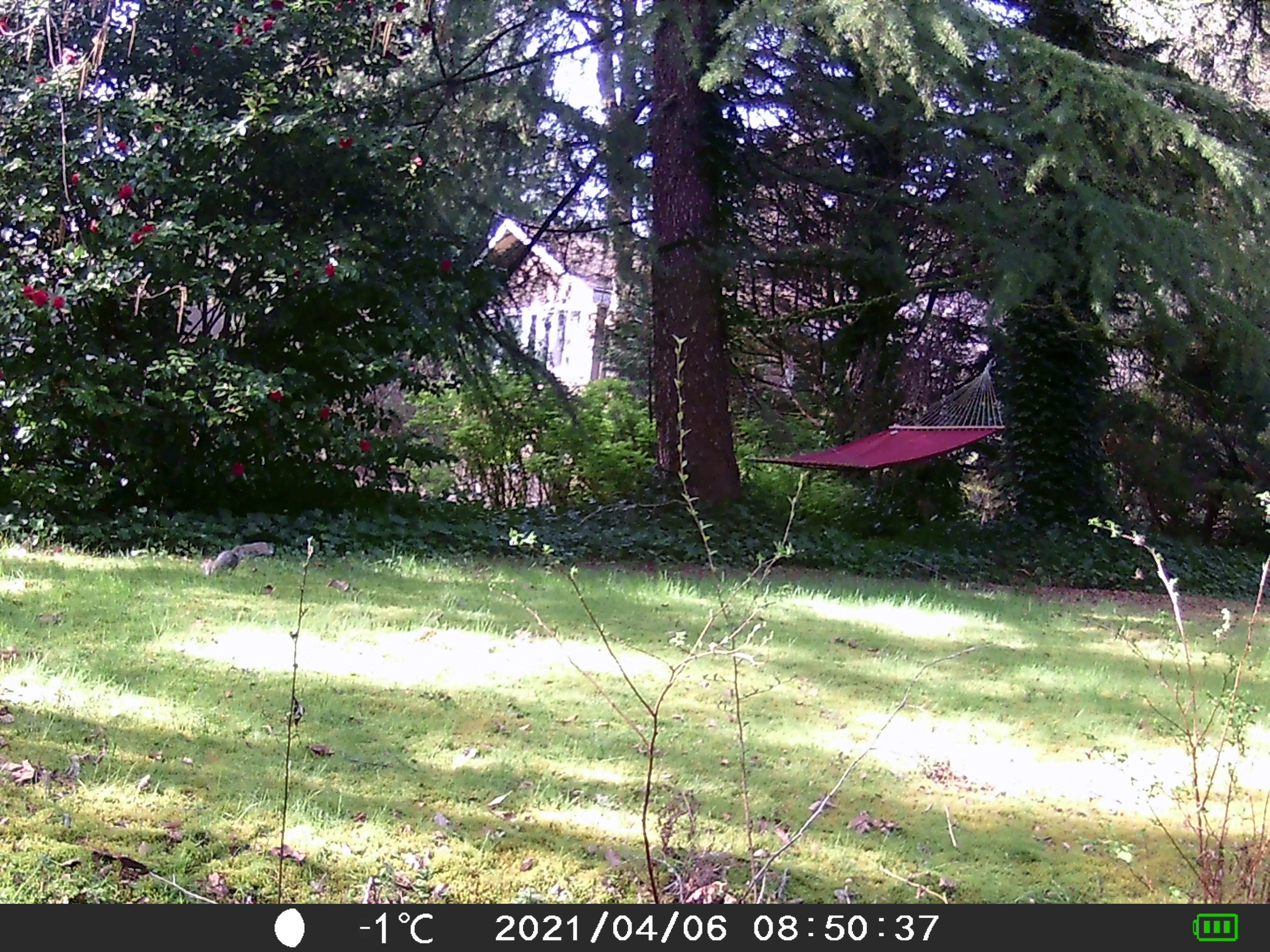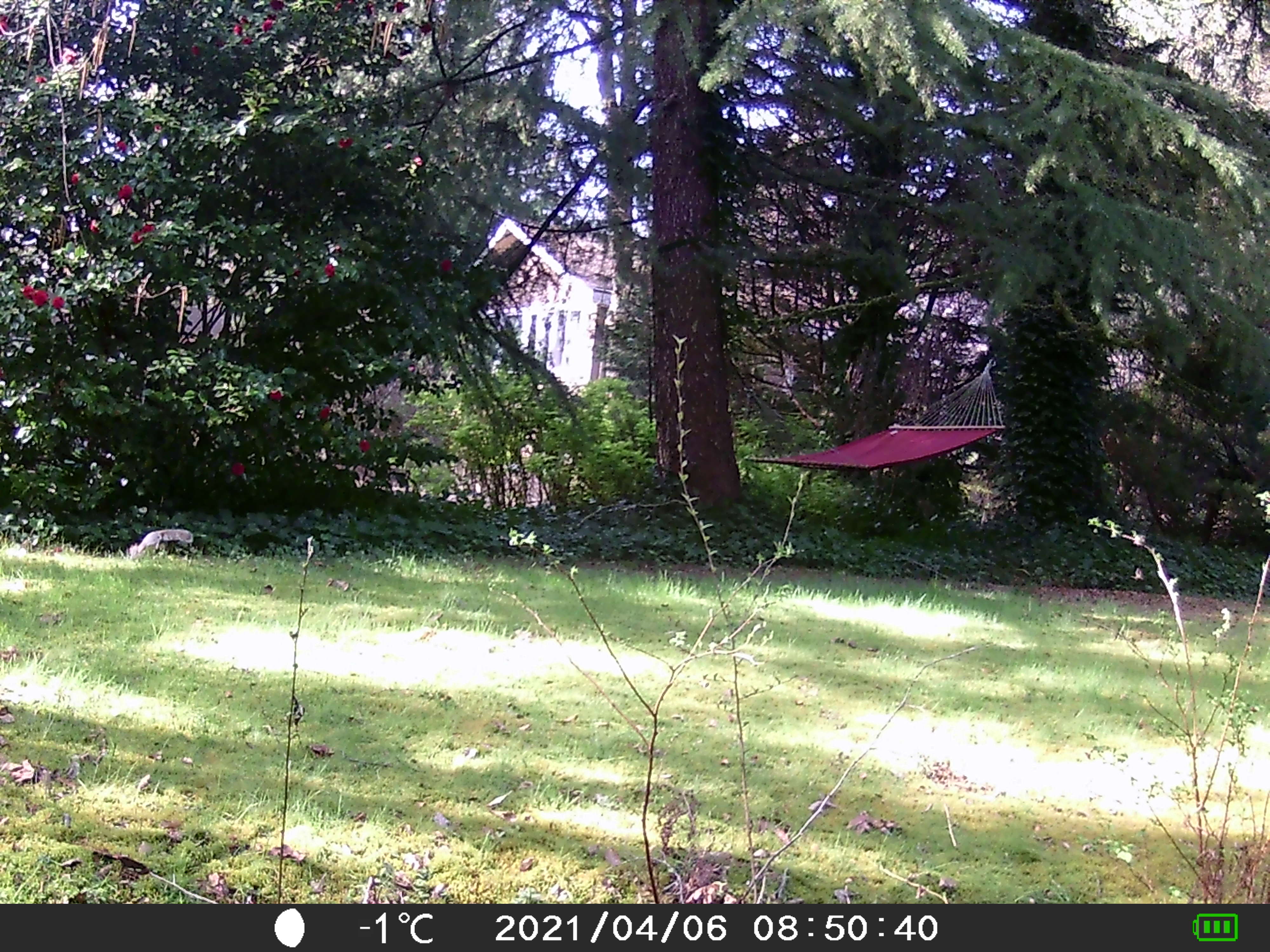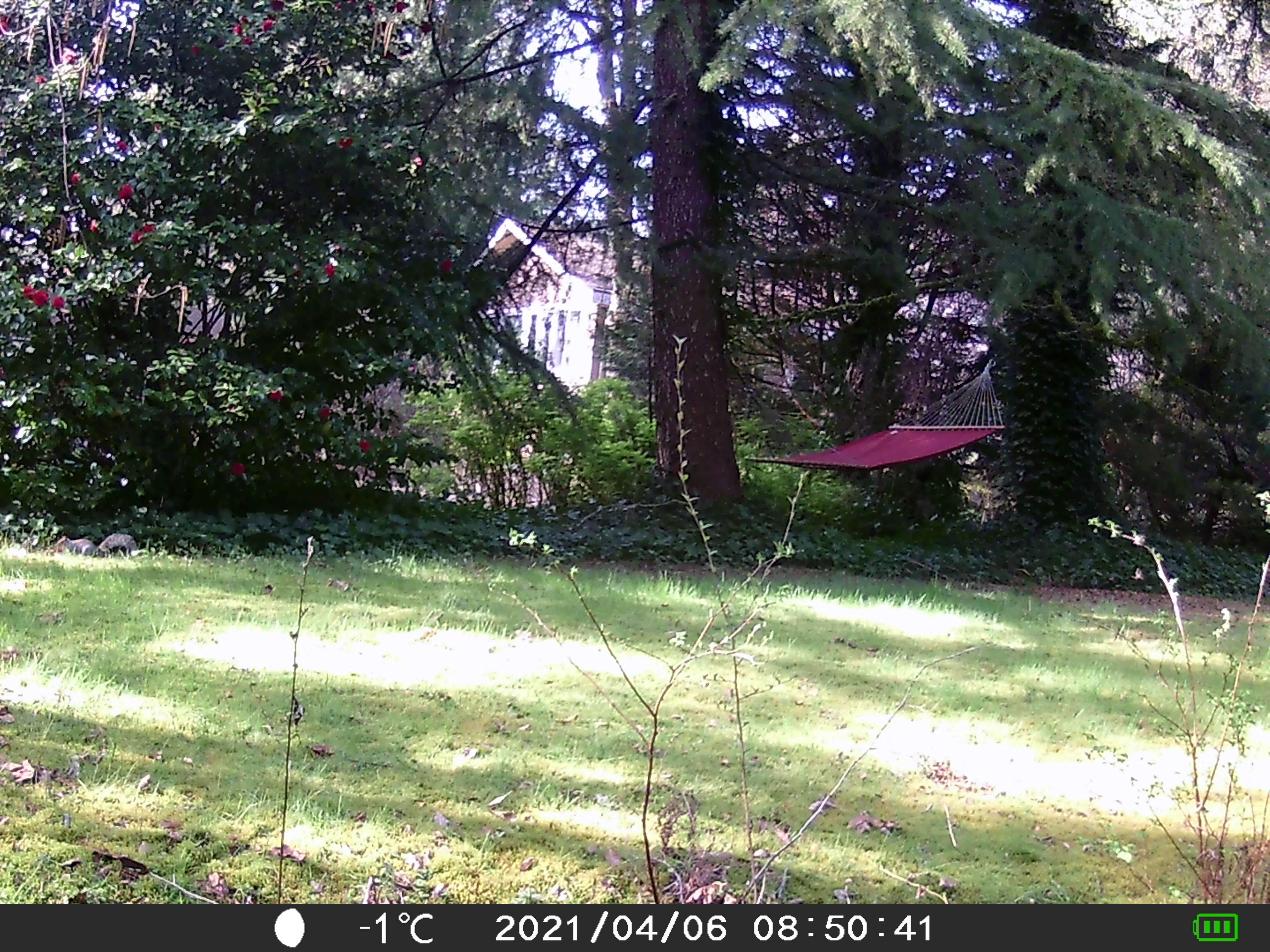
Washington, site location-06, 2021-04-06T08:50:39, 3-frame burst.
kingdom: Animalia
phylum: Chordata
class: Mammalia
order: Rodentia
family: Sciuridae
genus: Sciurus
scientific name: Sciurus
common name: squirrel